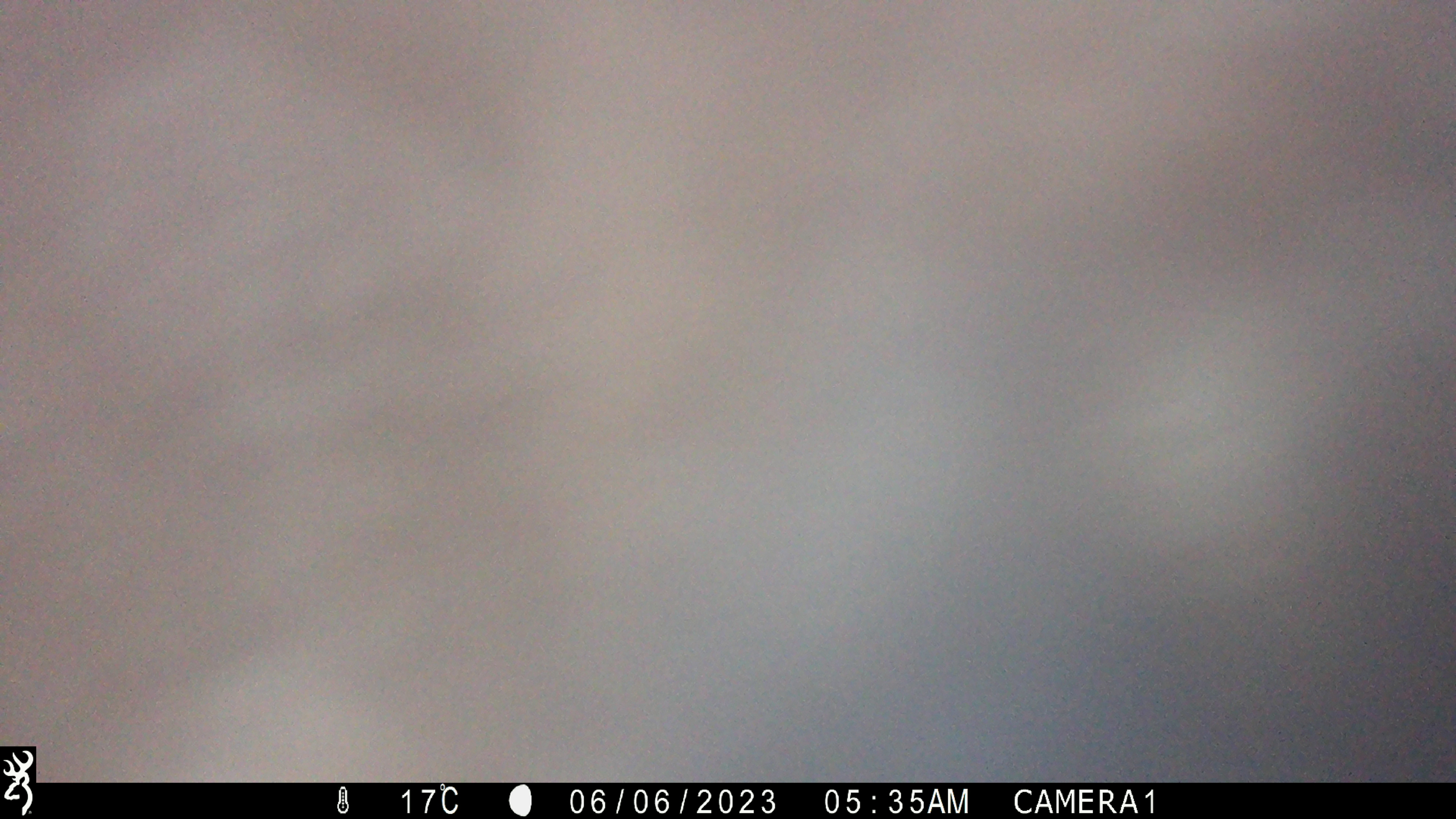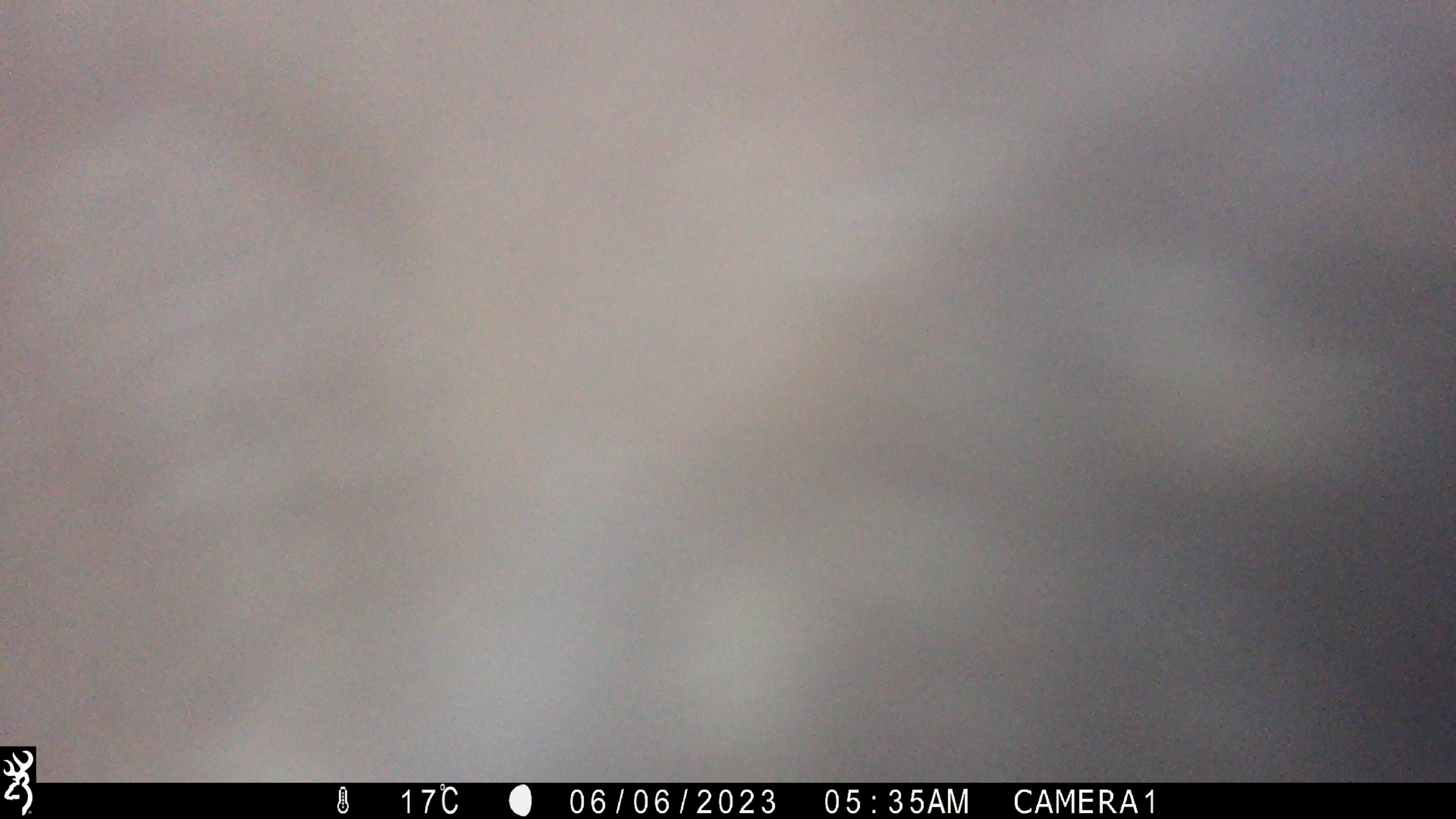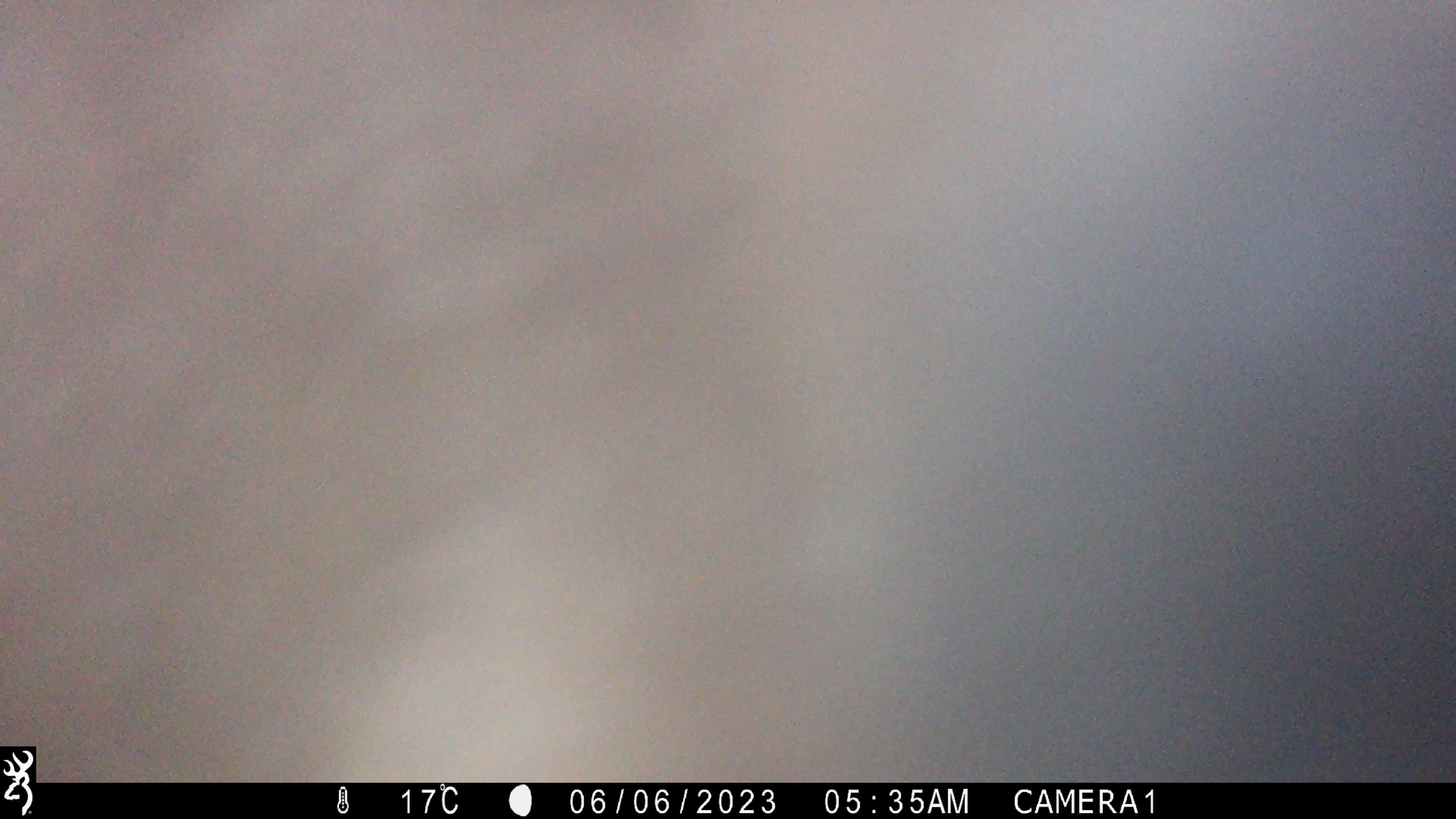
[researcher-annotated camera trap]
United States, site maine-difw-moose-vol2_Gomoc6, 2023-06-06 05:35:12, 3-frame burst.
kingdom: Animalia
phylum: Chordata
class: Mammalia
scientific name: Mammalia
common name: mammal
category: mammal sp.